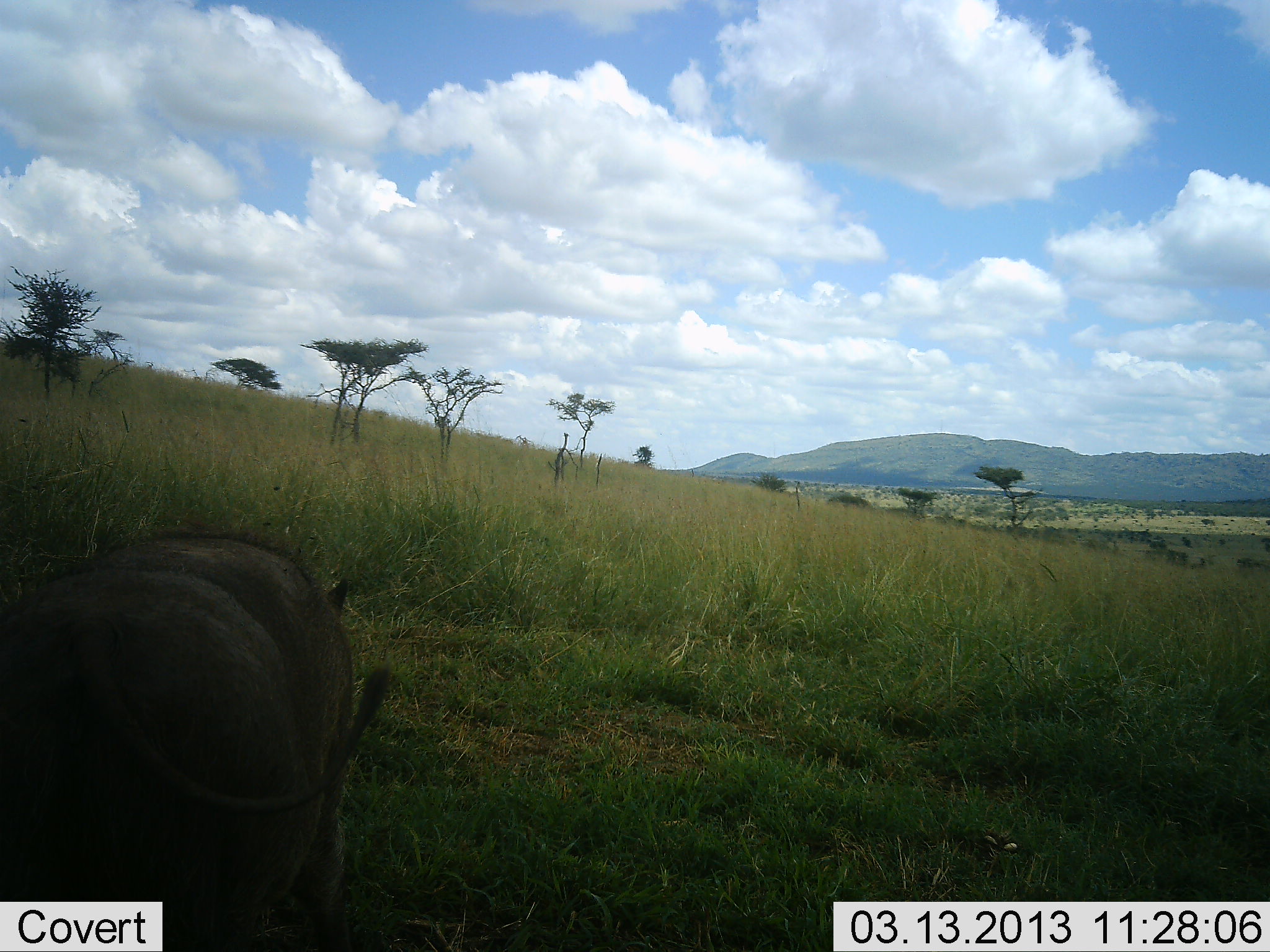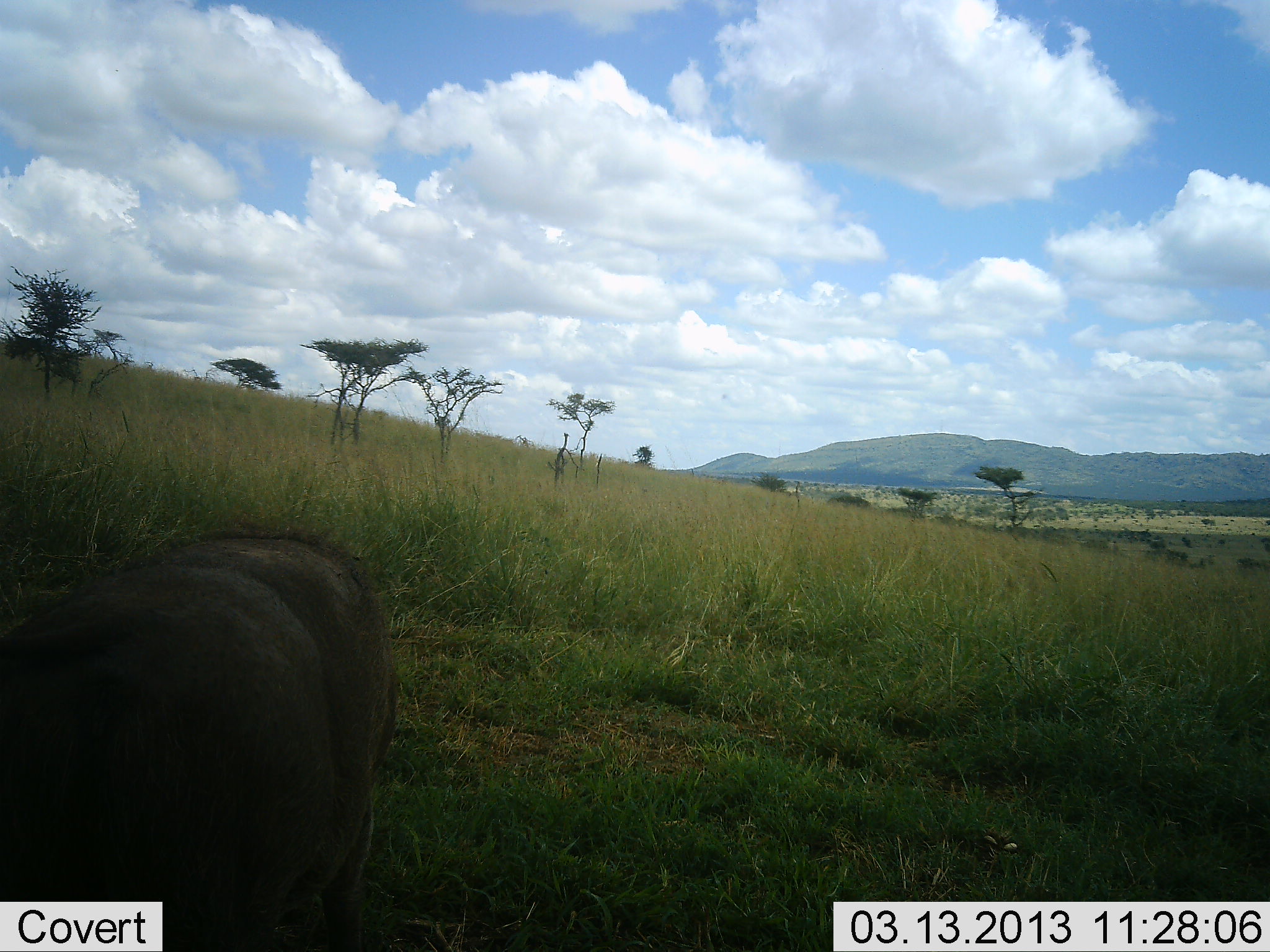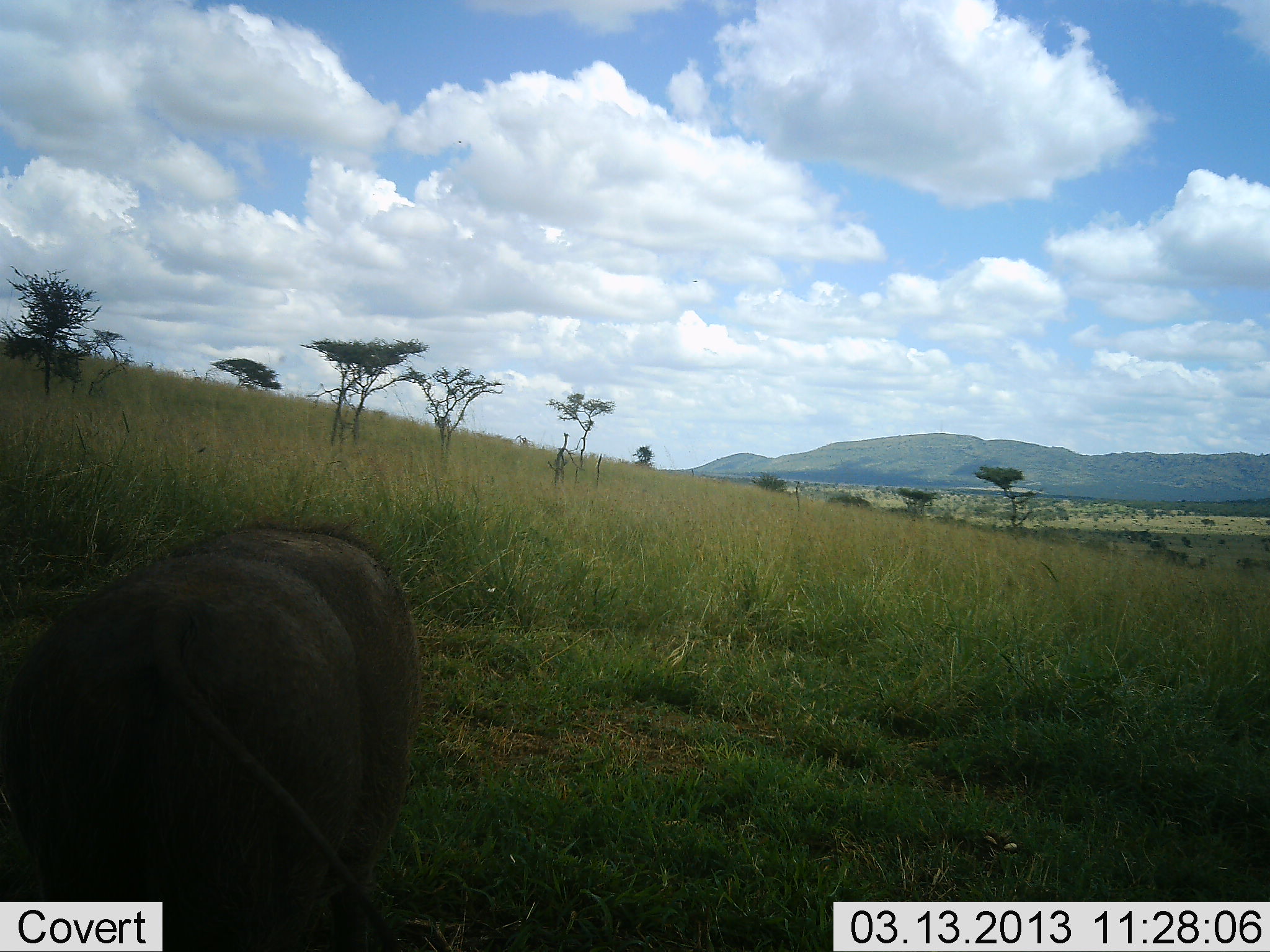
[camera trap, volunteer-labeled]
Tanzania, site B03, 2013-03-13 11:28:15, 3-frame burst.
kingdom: Animalia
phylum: Chordata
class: Mammalia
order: Artiodactyla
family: Suidae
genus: Phacochoerus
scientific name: Phacochoerus africanus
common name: warthog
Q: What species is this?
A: Warthog (Phacochoerus africanus).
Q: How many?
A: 1.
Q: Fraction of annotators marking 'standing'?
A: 30%.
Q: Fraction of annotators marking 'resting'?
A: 4%.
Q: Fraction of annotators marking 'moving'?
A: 39%.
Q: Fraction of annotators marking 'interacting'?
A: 0%.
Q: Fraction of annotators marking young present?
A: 0%.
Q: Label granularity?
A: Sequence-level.